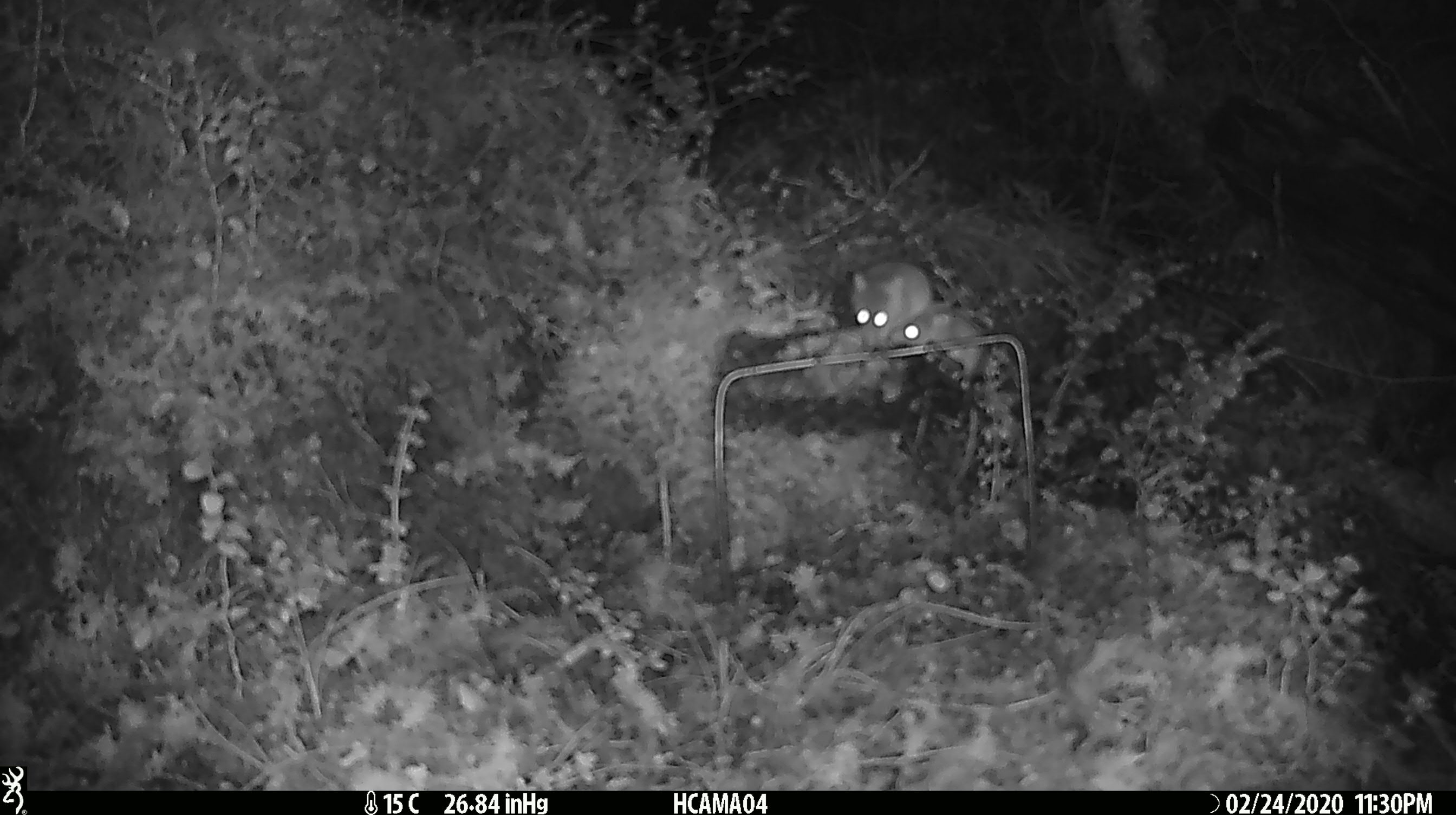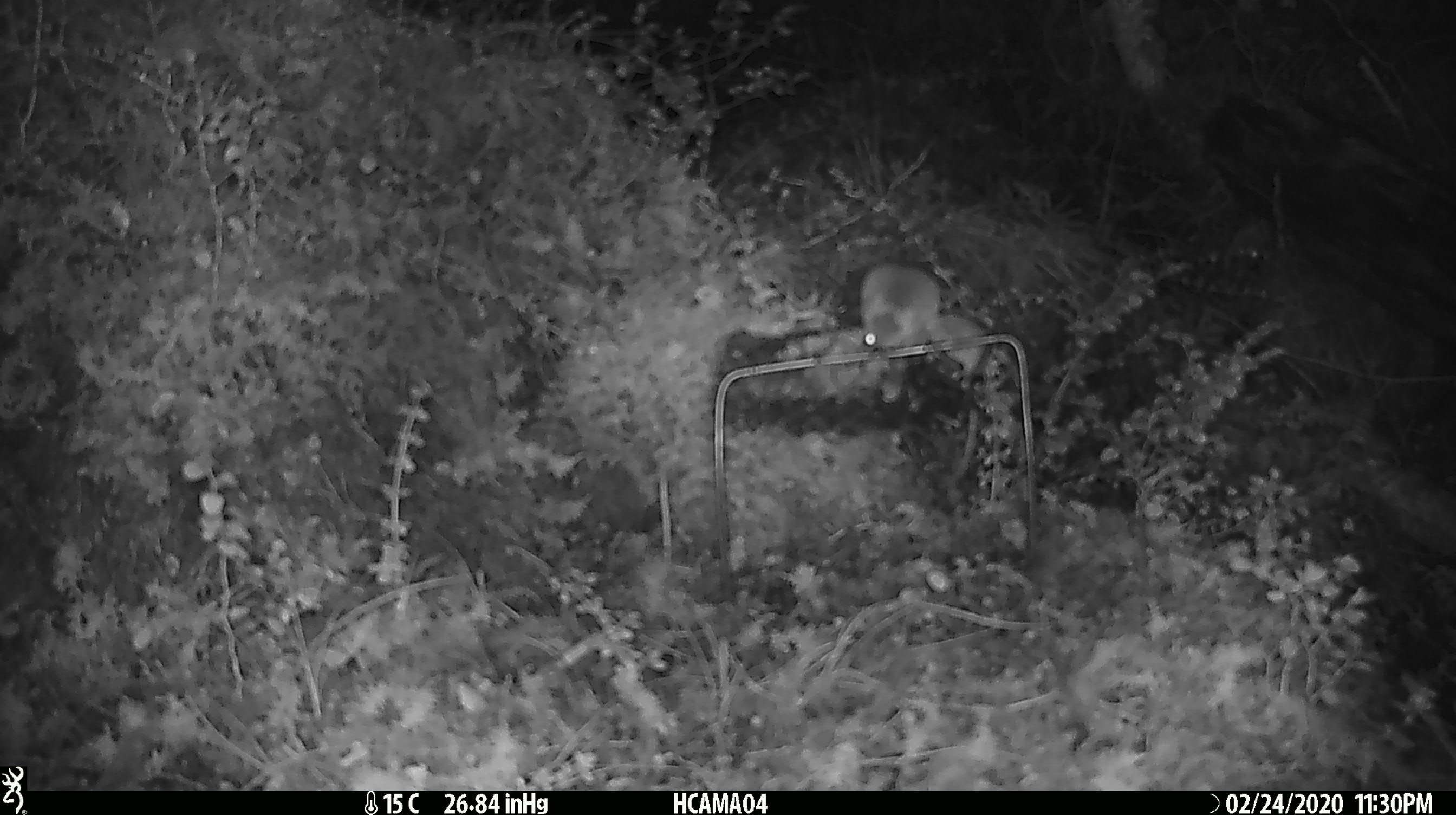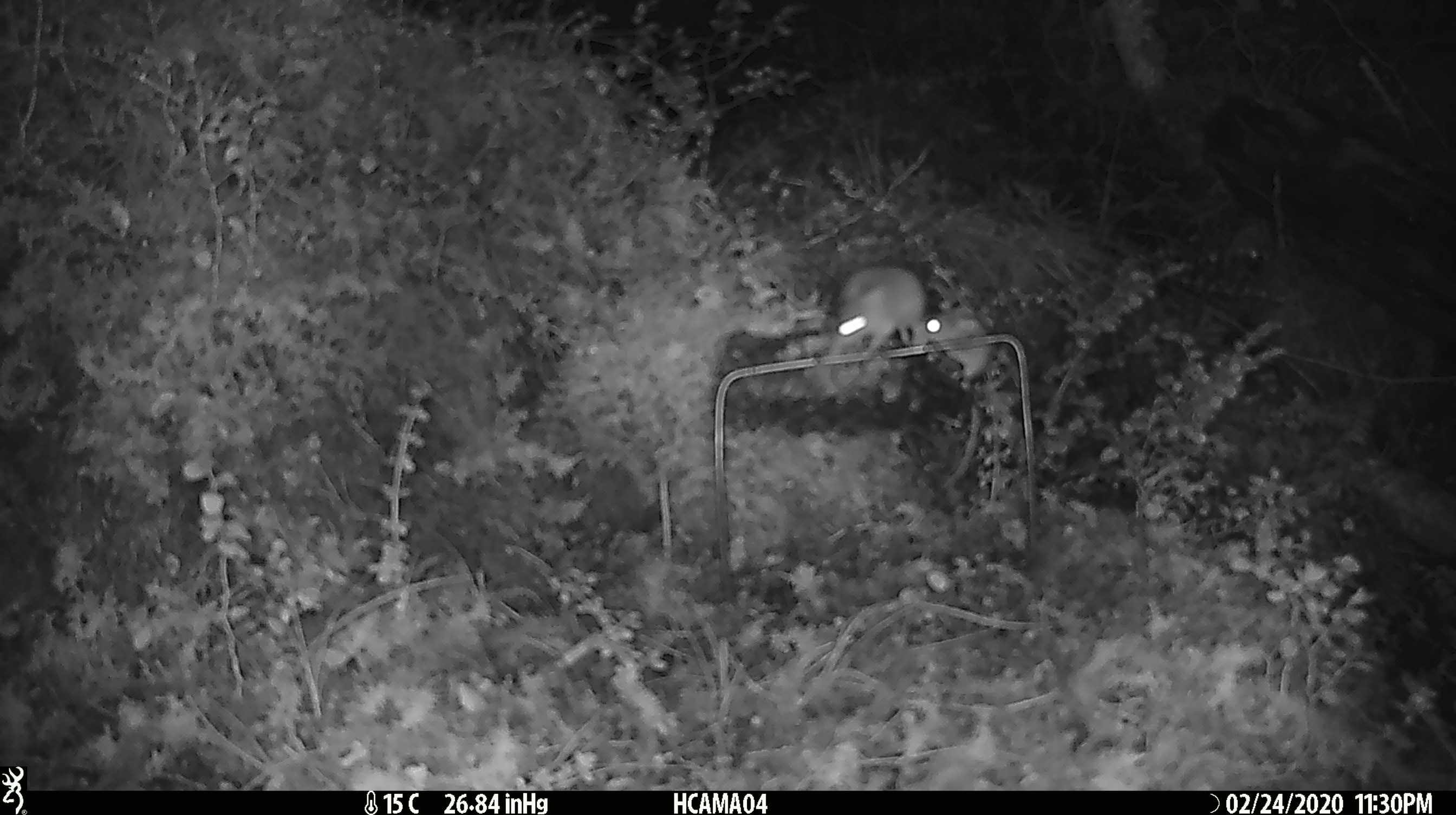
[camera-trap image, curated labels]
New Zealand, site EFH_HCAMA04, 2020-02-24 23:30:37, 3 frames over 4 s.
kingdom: Animalia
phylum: Chordata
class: Mammalia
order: Rodentia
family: Muridae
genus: Mus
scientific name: Mus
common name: mouse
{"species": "mouse (Mus)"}